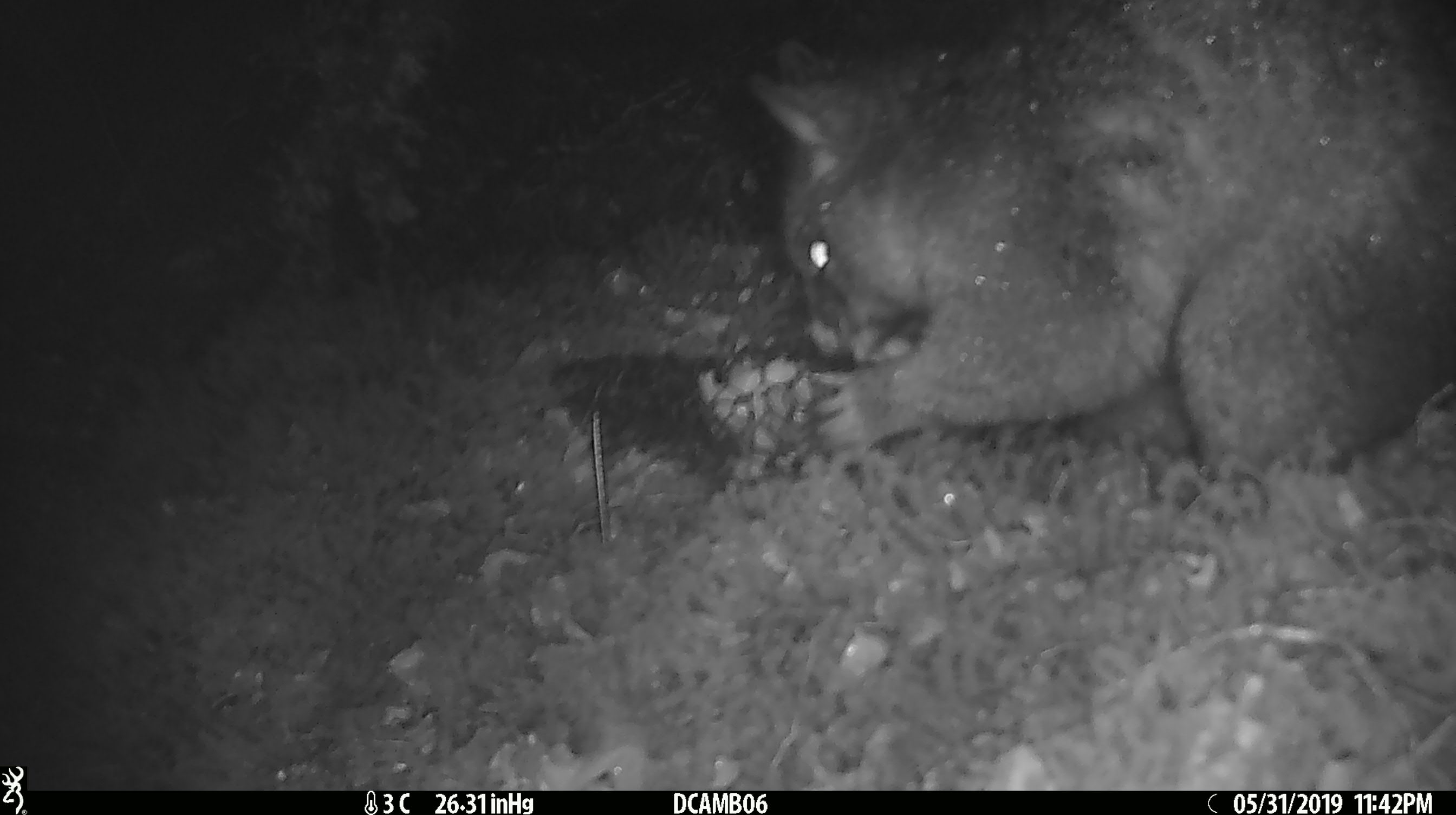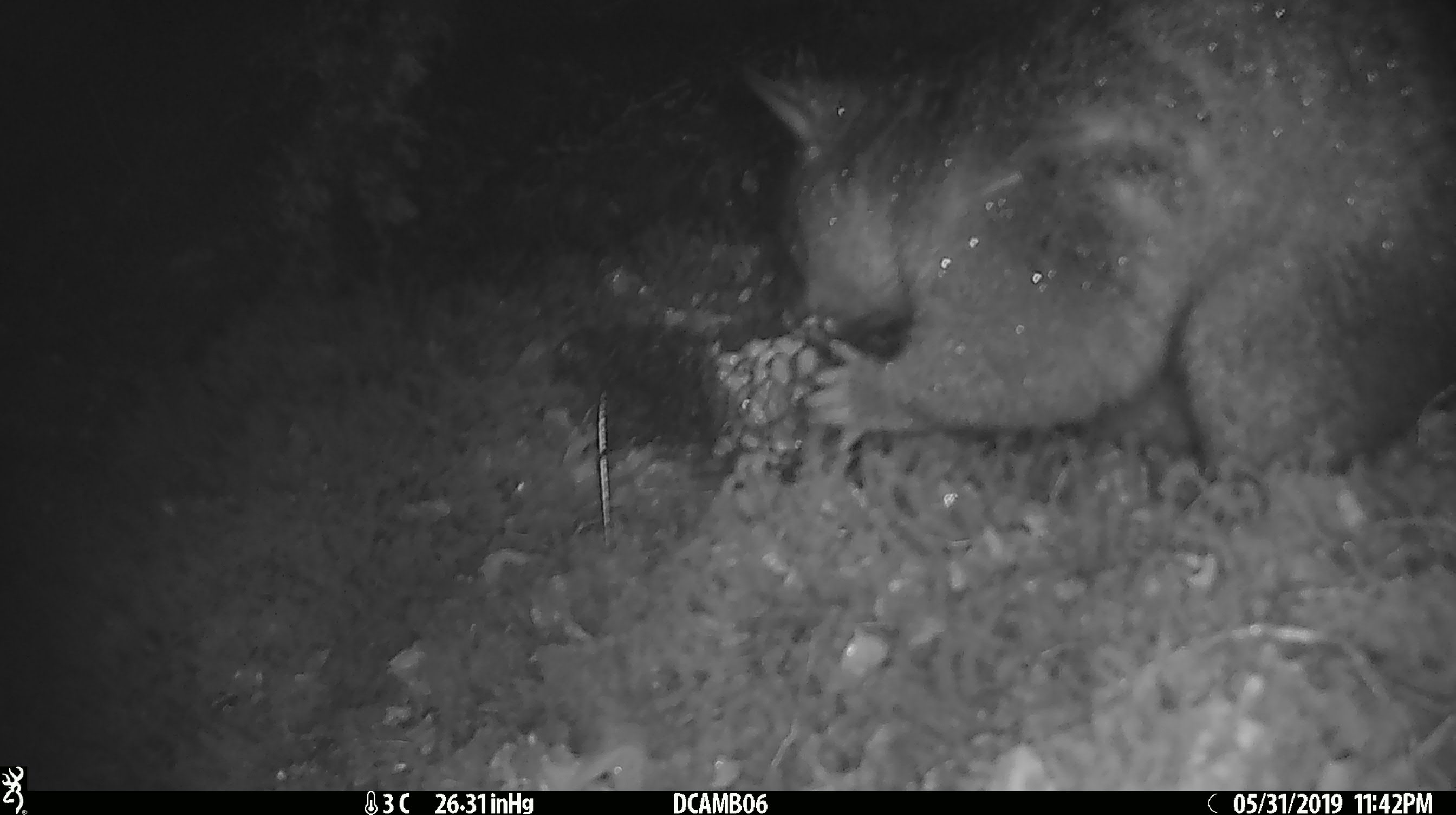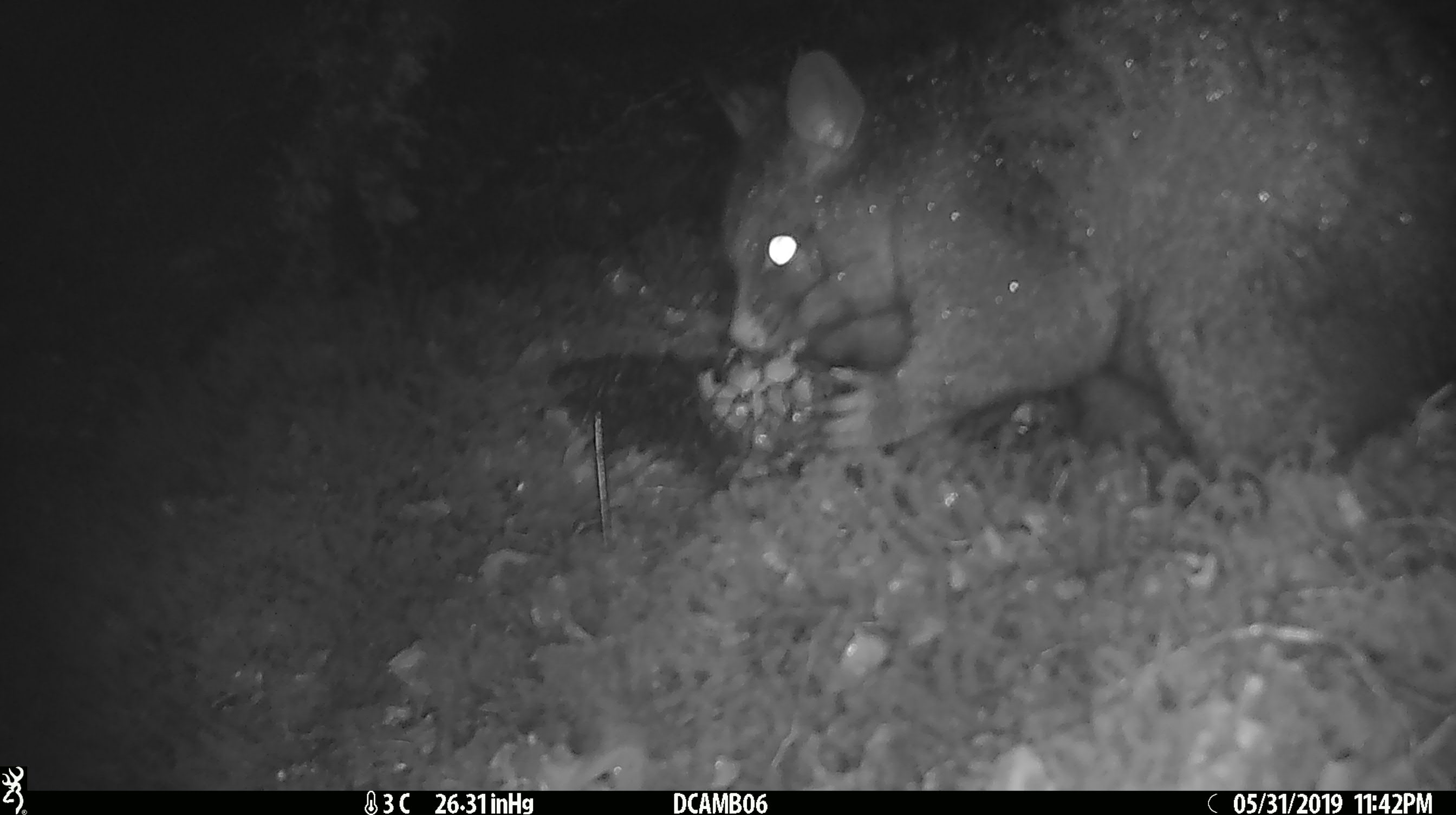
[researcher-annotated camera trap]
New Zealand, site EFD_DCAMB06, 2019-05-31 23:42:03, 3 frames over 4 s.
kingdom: Animalia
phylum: Chordata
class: Mammalia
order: Diprotodontia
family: Phalangeridae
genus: Trichosurus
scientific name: Trichosurus vulpecula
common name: common brushtail possum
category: possum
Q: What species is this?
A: Possum (common brushtail possum) (Trichosurus vulpecula).